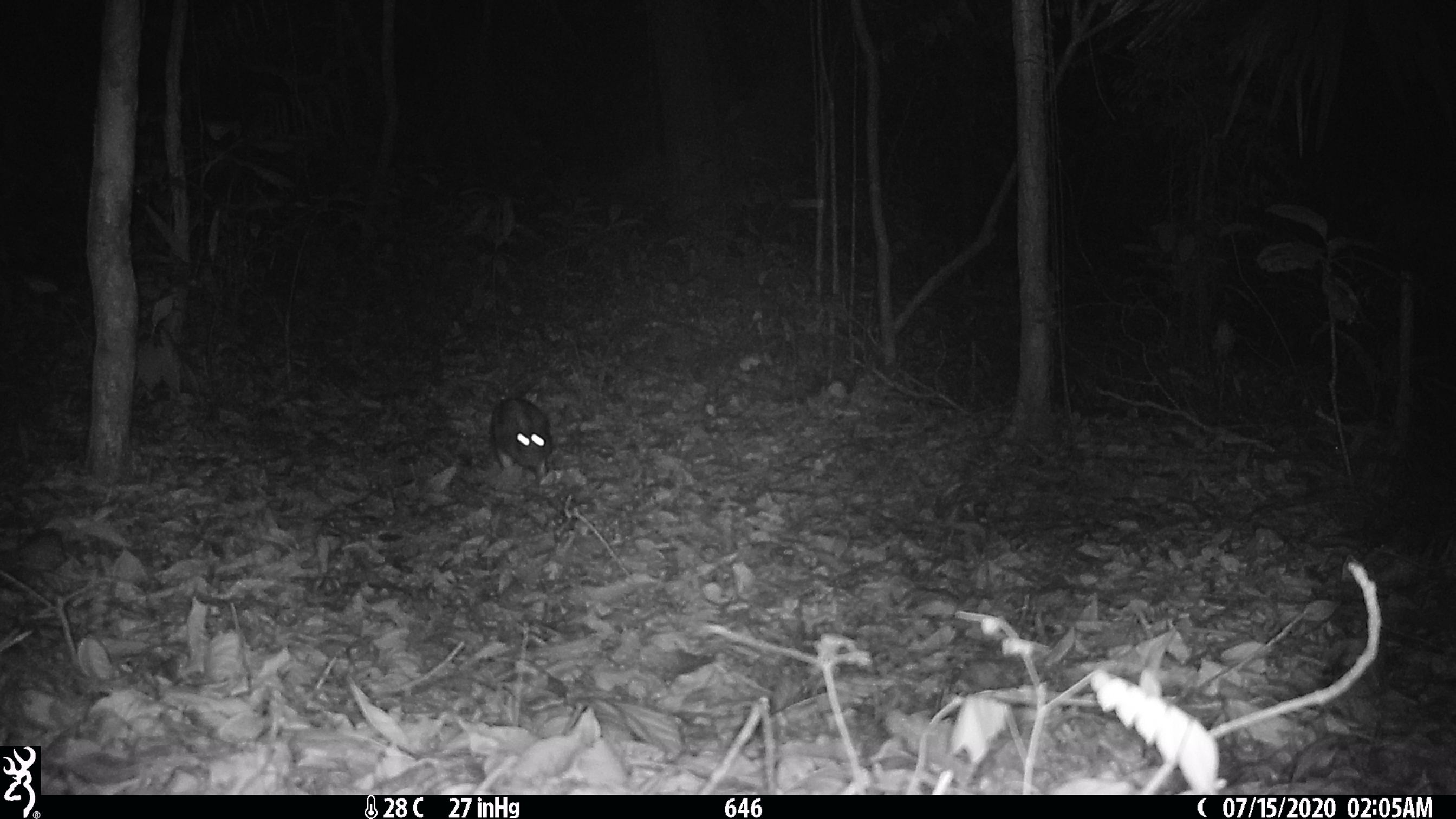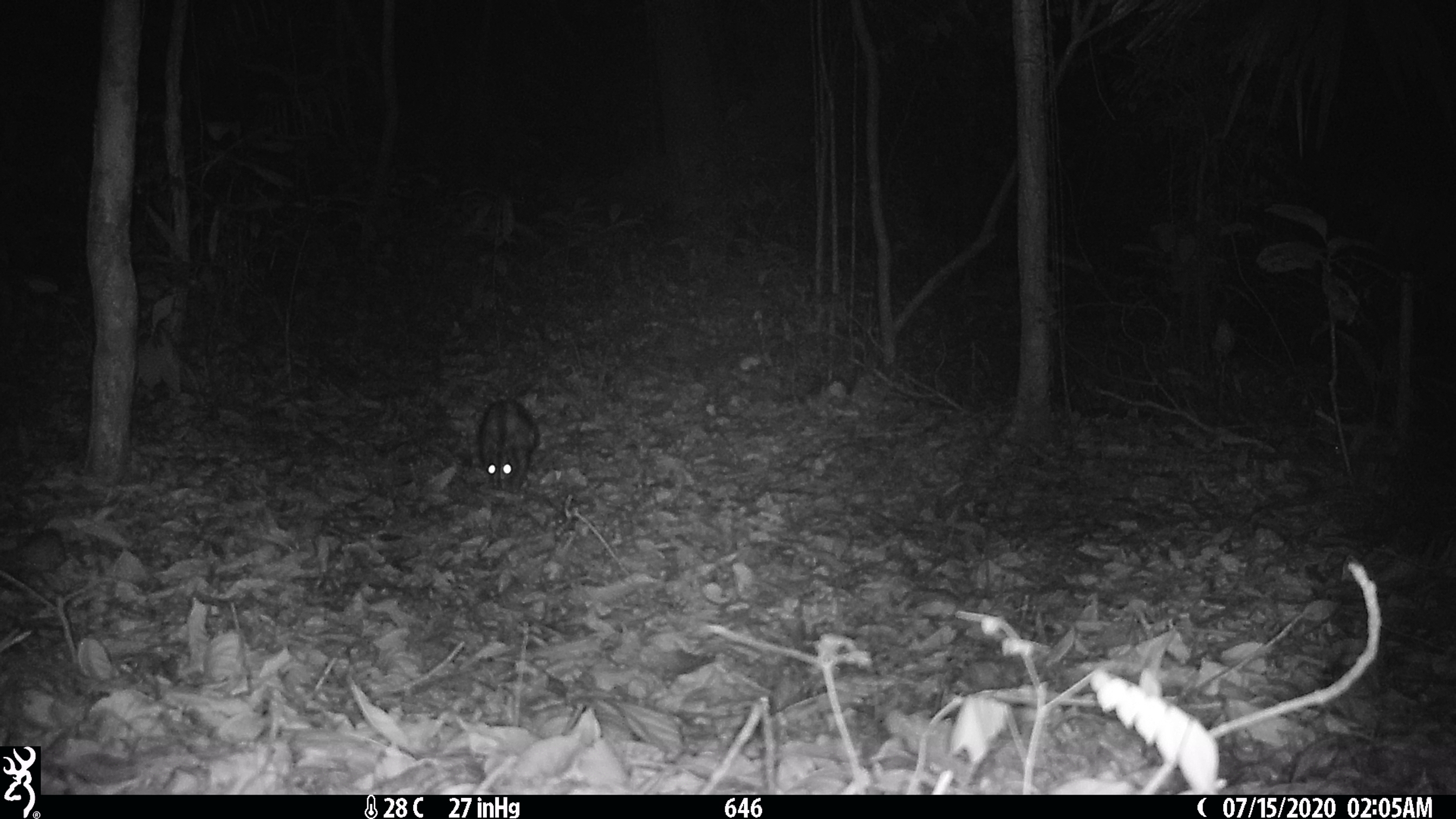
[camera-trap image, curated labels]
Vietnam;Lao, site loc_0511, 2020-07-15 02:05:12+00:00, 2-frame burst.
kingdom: Animalia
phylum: Chordata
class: Mammalia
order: Lagomorpha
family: Leporidae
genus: Nesolagus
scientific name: Nesolagus timminsi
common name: annamite striped rabbit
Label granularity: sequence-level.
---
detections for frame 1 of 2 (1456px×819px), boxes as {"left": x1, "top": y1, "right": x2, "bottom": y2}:
annamite striped rabbit: {"left": 491, "top": 396, "right": 553, "bottom": 477}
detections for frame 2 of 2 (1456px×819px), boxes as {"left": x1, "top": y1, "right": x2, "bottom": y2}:
annamite striped rabbit: {"left": 477, "top": 399, "right": 540, "bottom": 492}